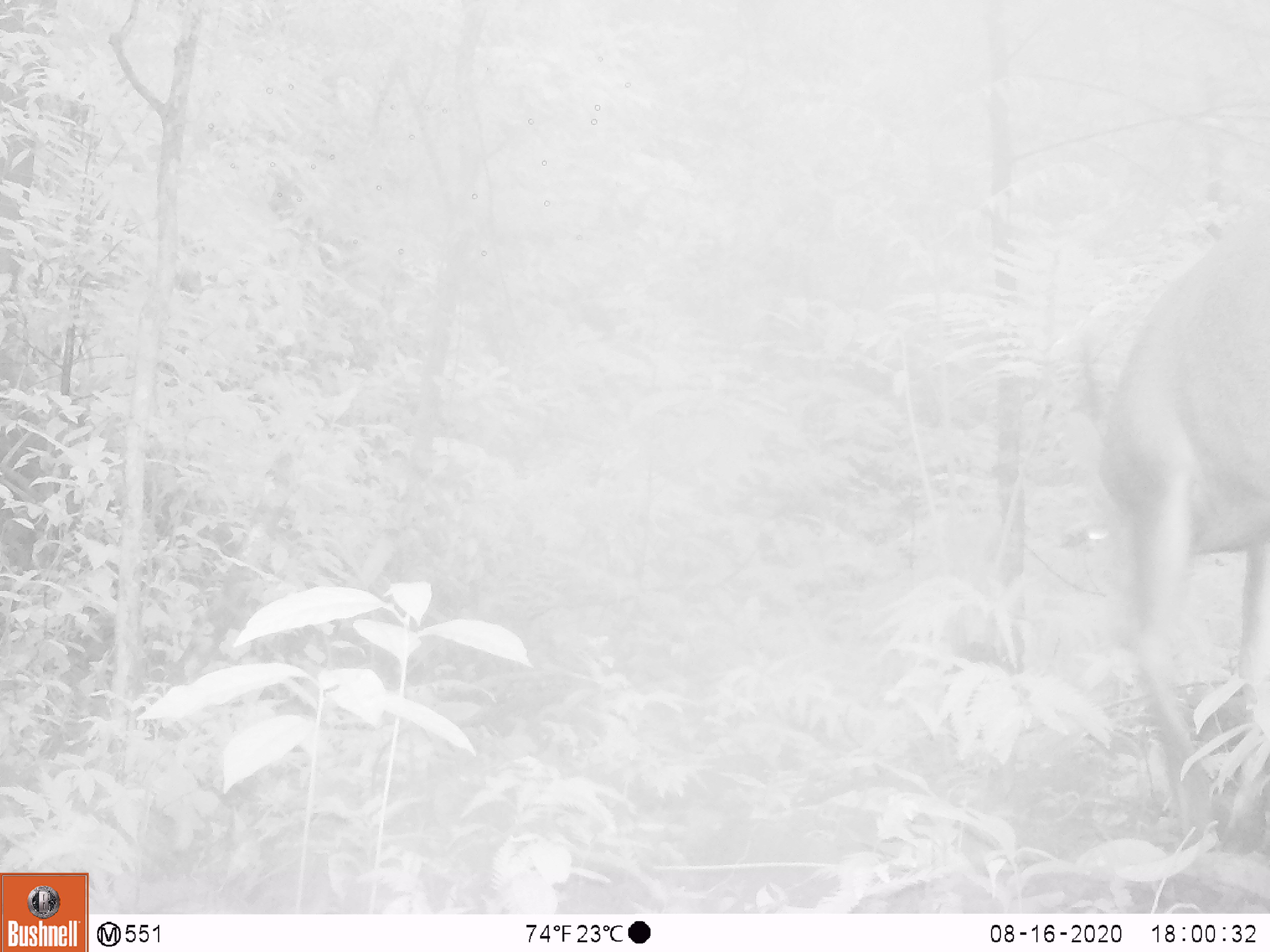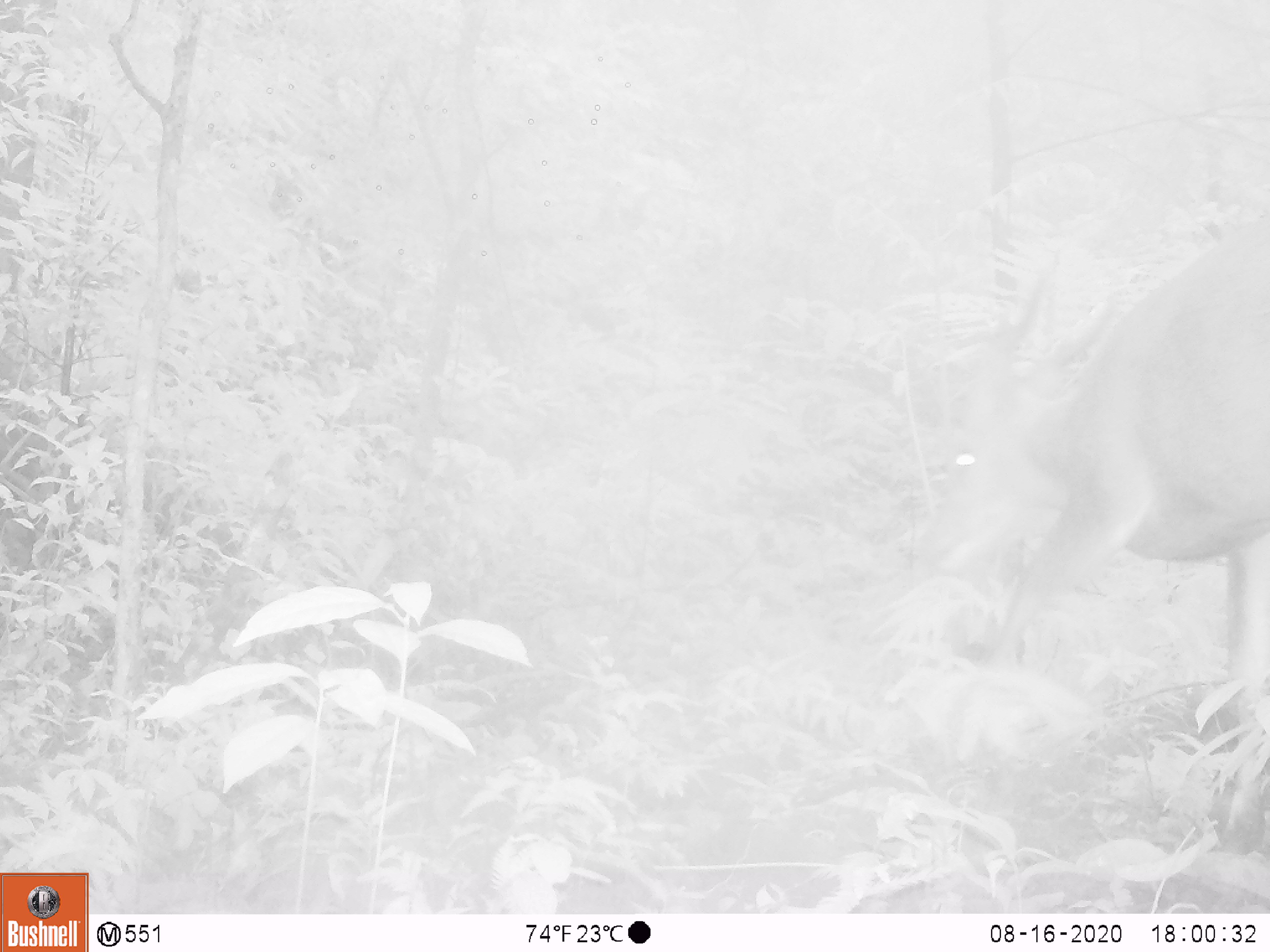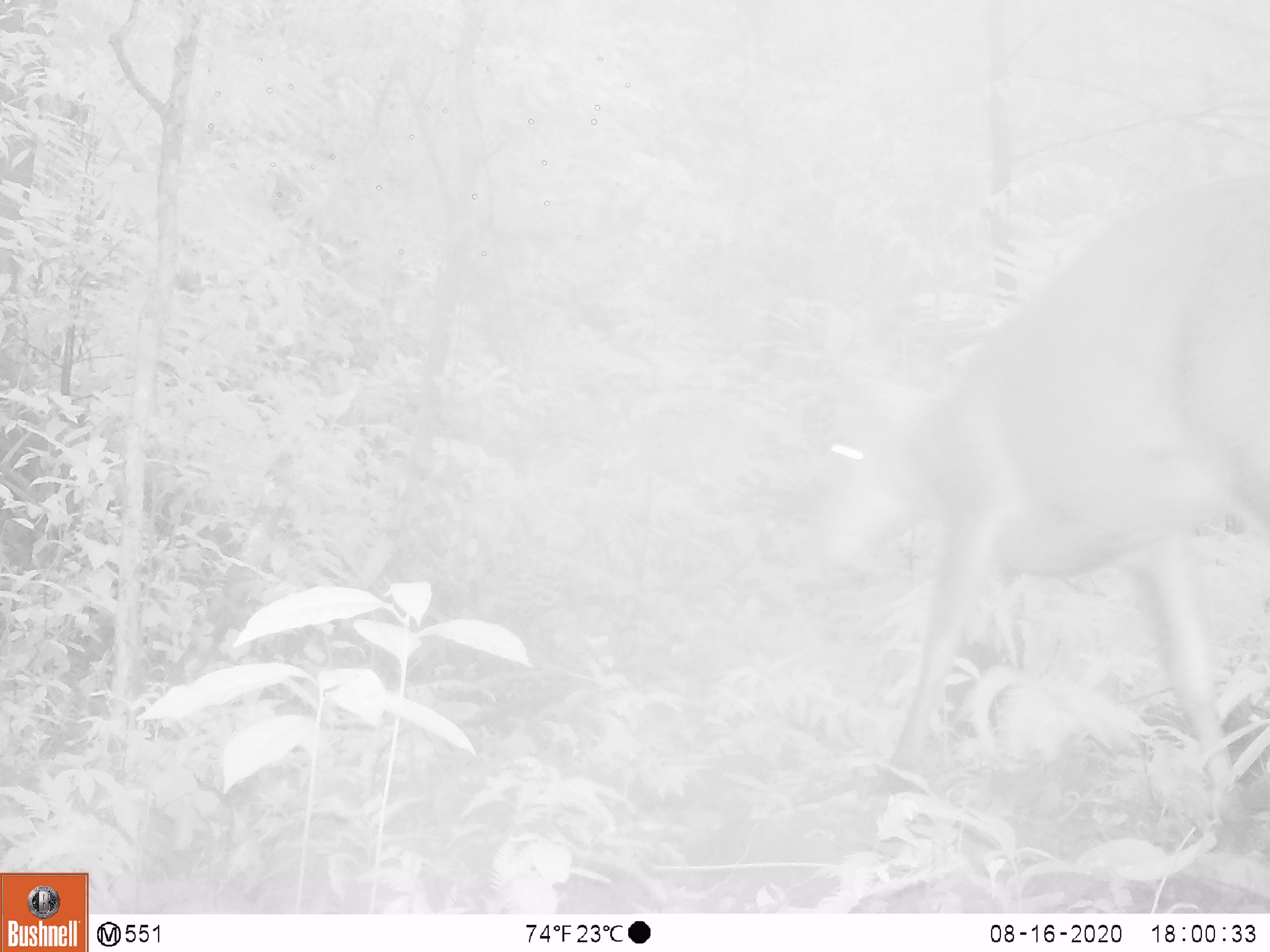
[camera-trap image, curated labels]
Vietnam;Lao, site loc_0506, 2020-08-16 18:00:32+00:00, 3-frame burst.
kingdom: Animalia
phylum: Chordata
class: Mammalia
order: Artiodactyla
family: Cervidae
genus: Muntiacus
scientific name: Muntiacus vuquangensis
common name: large-antlered muntjac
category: large antlered muntjac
Large antlered muntjac (large-antlered muntjac) (Muntiacus vuquangensis). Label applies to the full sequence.